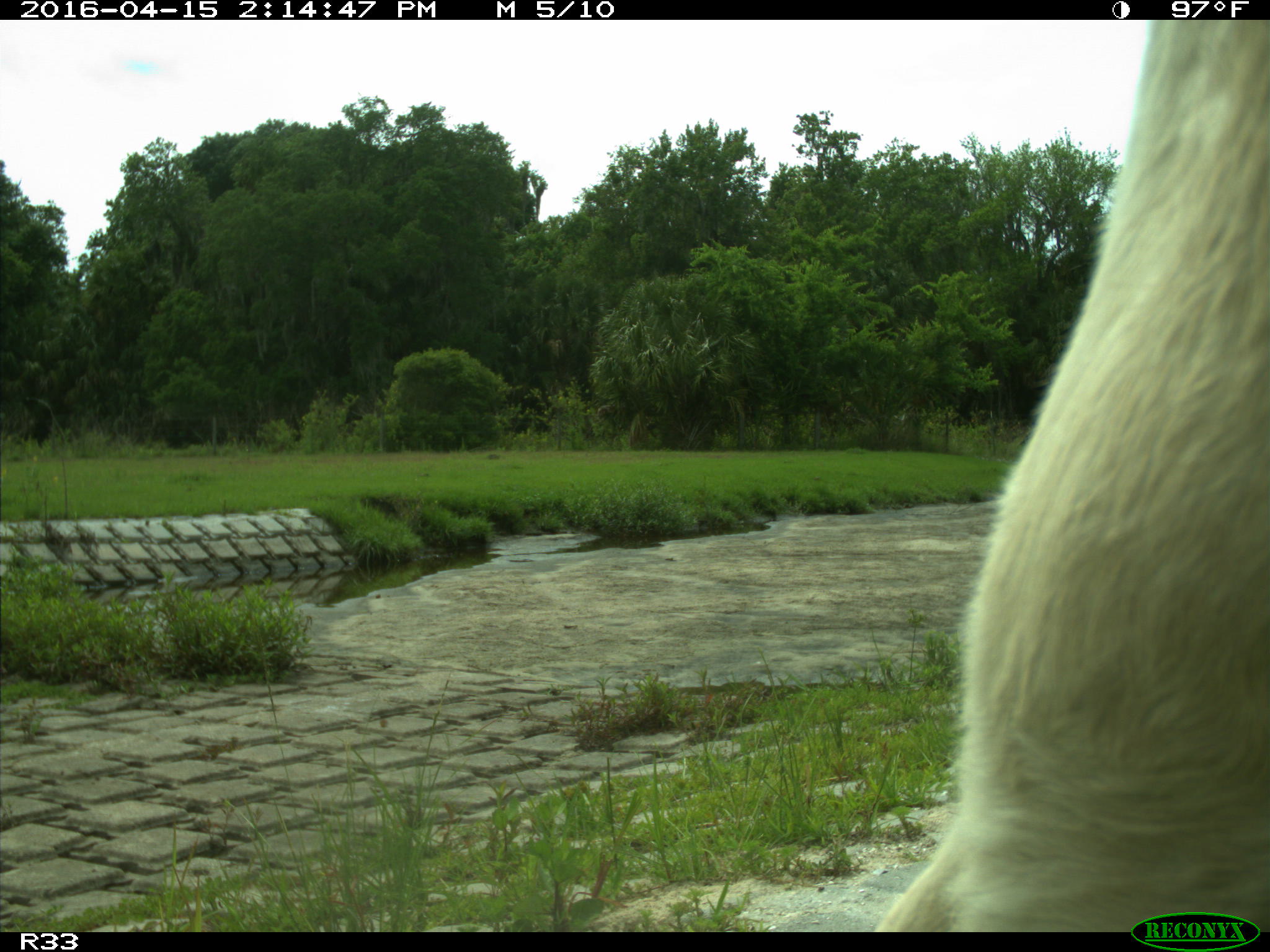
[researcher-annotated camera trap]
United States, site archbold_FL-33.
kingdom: Animalia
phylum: Chordata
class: Mammalia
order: Artiodactyla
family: Bovidae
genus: Bos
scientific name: Bos taurus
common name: domestic cow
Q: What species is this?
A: Bos taurus (domestic cow).